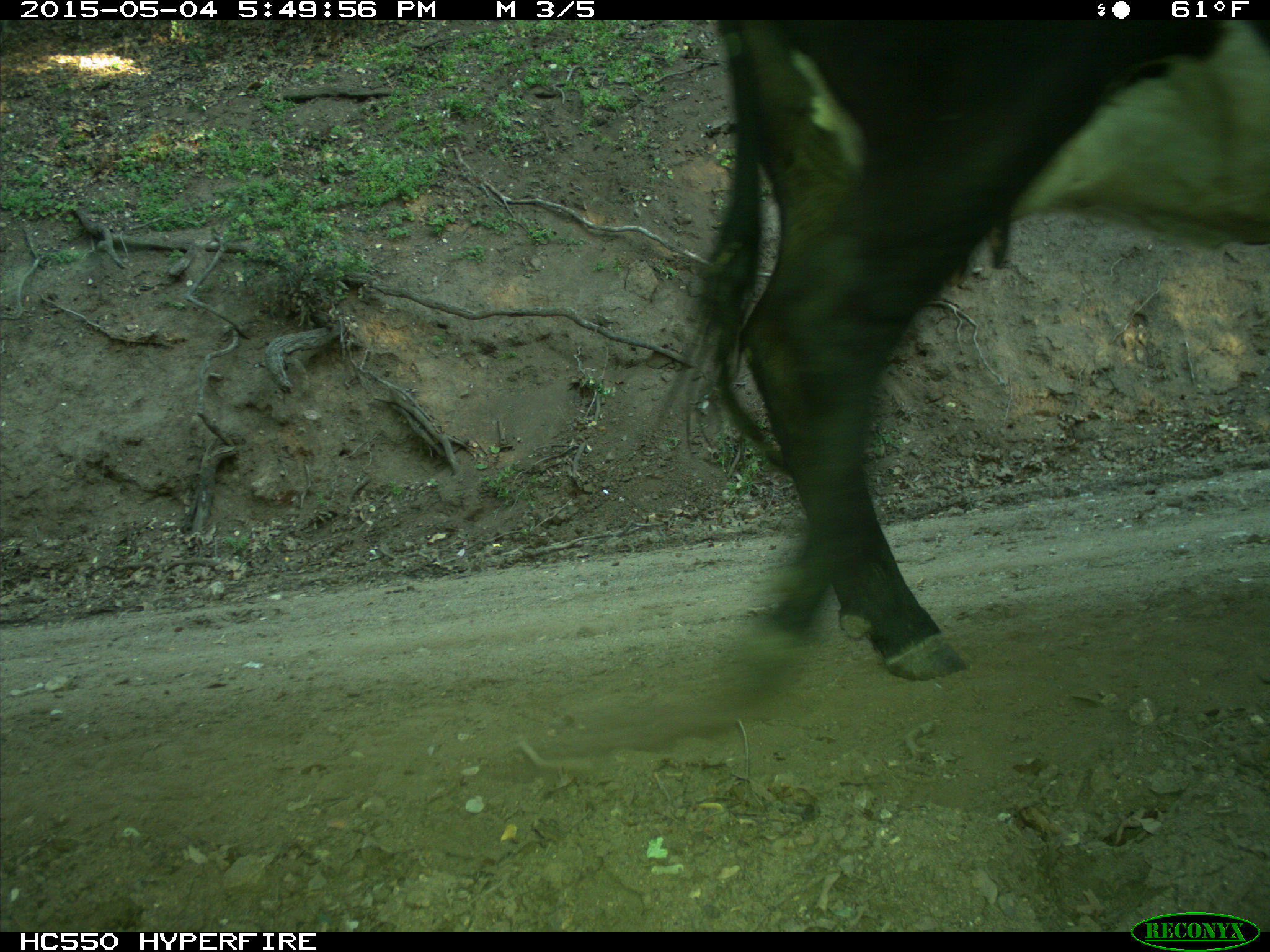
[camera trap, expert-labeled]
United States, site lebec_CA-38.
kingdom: Animalia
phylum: Chordata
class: Mammalia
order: Artiodactyla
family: Bovidae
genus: Bos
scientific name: Bos taurus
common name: domestic cow